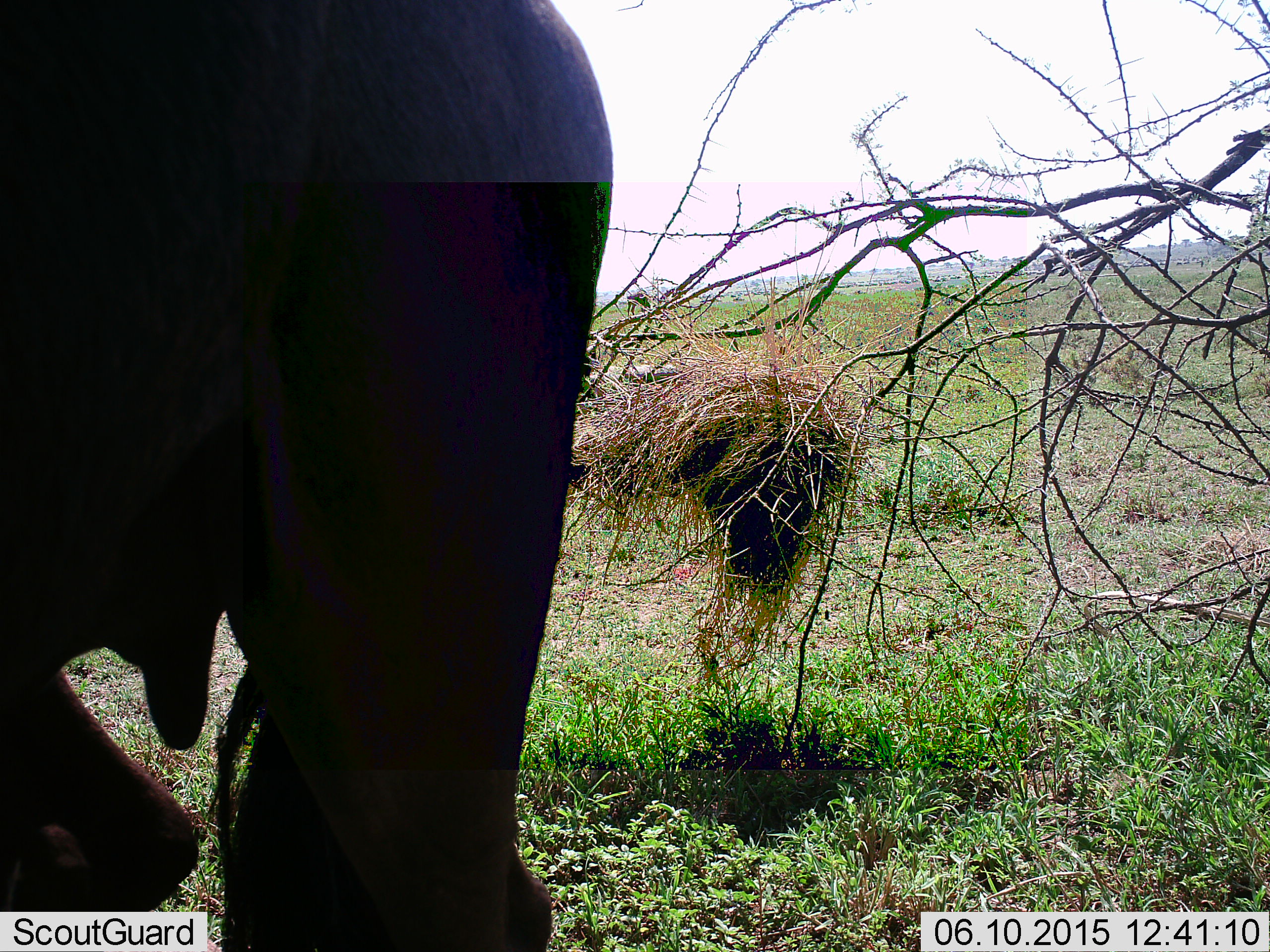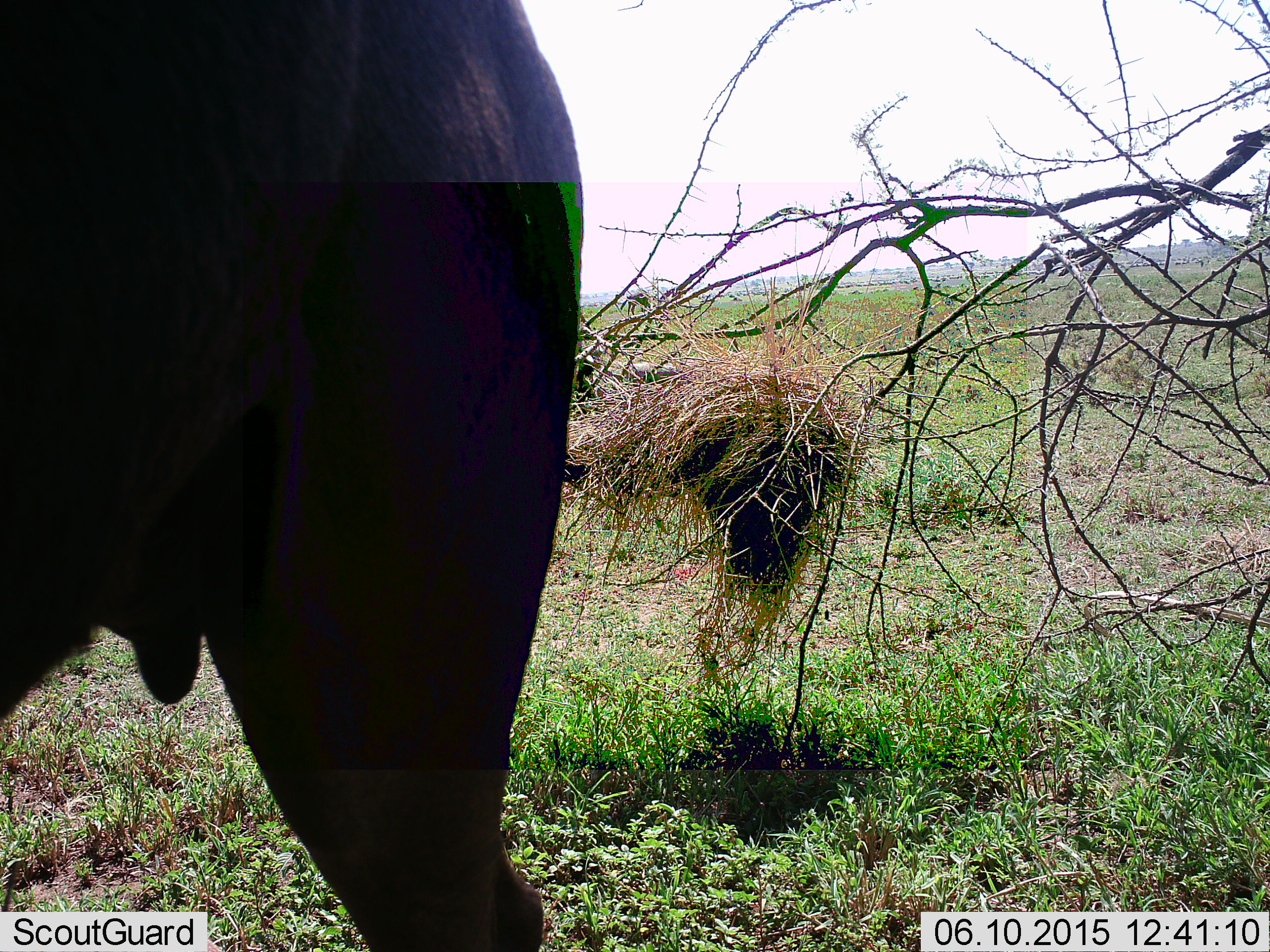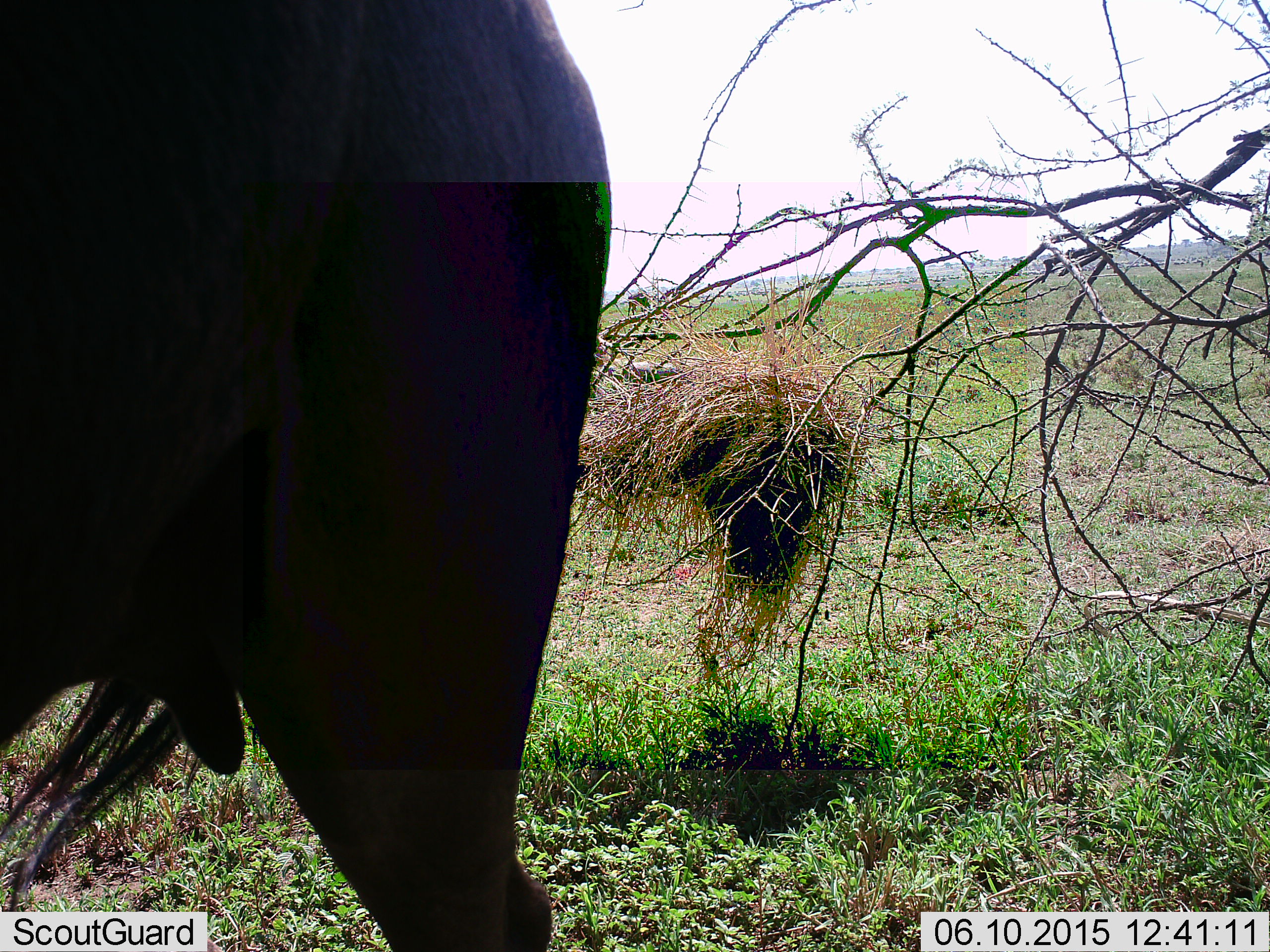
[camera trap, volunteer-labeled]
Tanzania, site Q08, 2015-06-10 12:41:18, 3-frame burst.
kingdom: Animalia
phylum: Chordata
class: Mammalia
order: Artiodactyla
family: Bovidae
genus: Connochaetes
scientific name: Connochaetes taurinus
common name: blue wildebeest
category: wildebeest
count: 1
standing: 90%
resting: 0%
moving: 0%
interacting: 0%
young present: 0%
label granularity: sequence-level